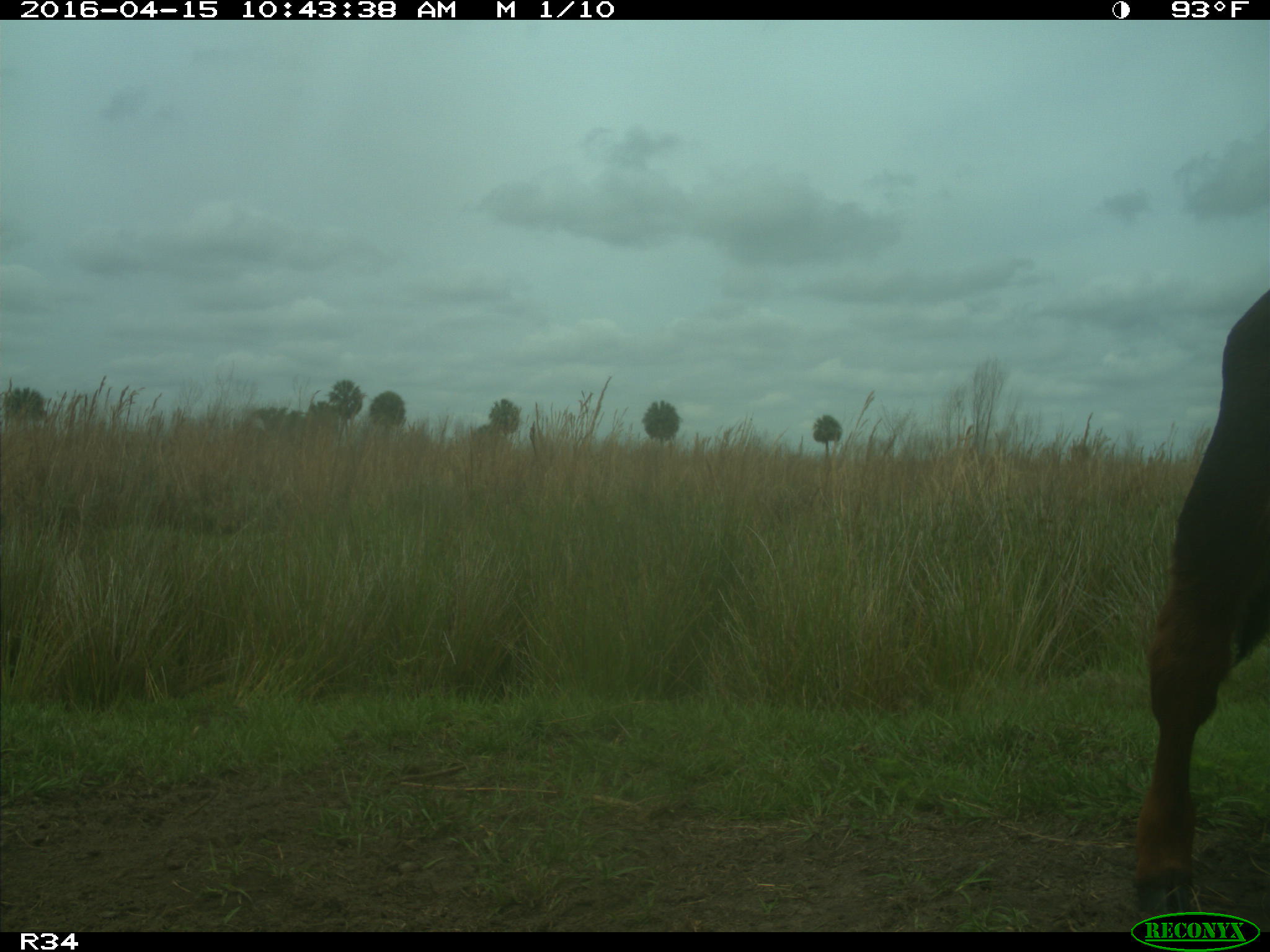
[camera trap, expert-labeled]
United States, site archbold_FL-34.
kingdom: Animalia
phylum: Chordata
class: Mammalia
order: Artiodactyla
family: Bovidae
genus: Bos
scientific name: Bos taurus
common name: domestic cow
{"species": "Bos taurus (domestic cow)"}